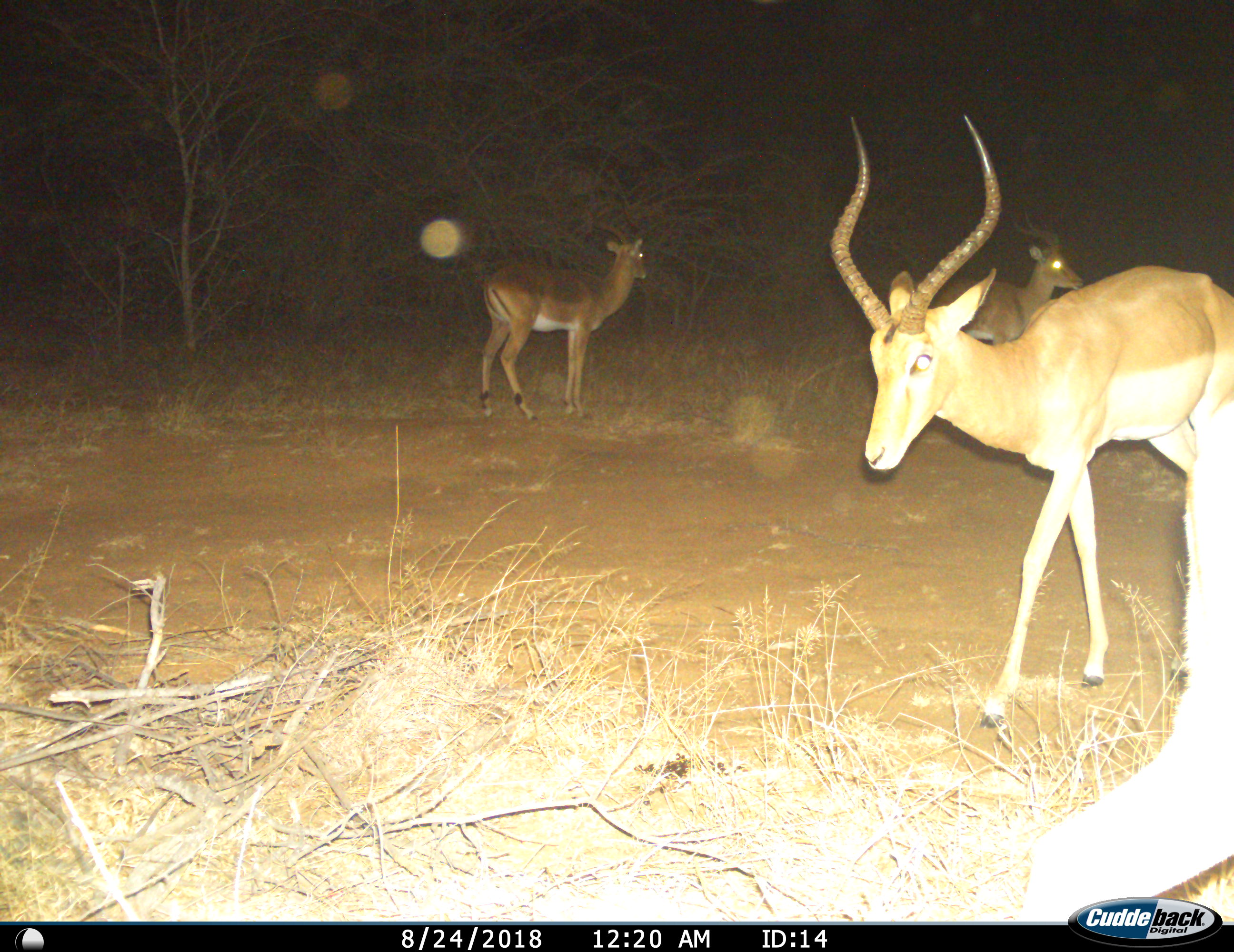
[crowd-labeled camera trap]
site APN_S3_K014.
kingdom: Animalia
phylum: Chordata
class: Mammalia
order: Artiodactyla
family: Bovidae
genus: Aepyceros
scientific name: Aepyceros melampus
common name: impala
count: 3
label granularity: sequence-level